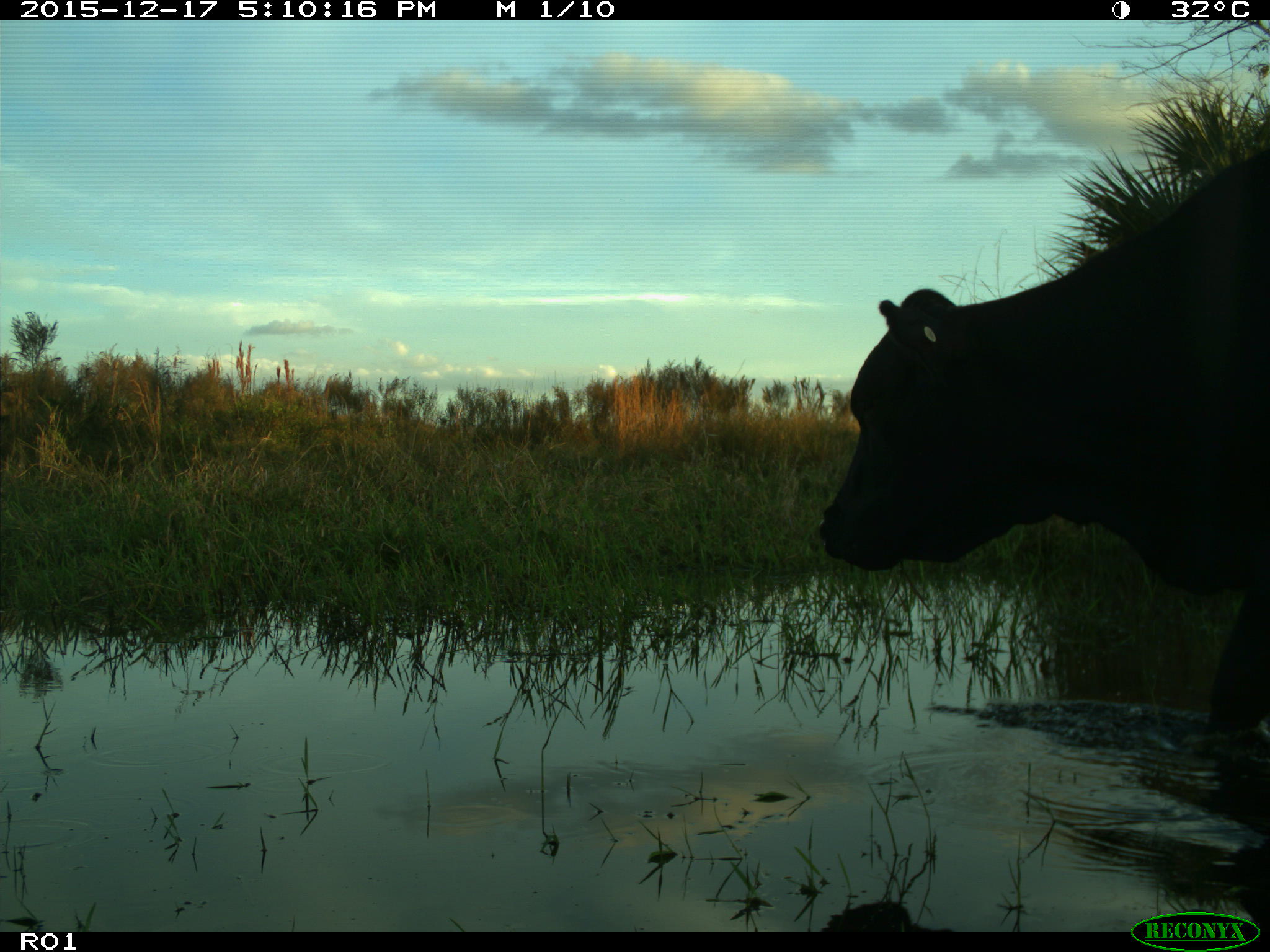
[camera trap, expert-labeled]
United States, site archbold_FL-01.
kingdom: Animalia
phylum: Chordata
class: Mammalia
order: Artiodactyla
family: Bovidae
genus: Bos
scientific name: Bos taurus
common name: domestic cow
Bos taurus (domestic cow).